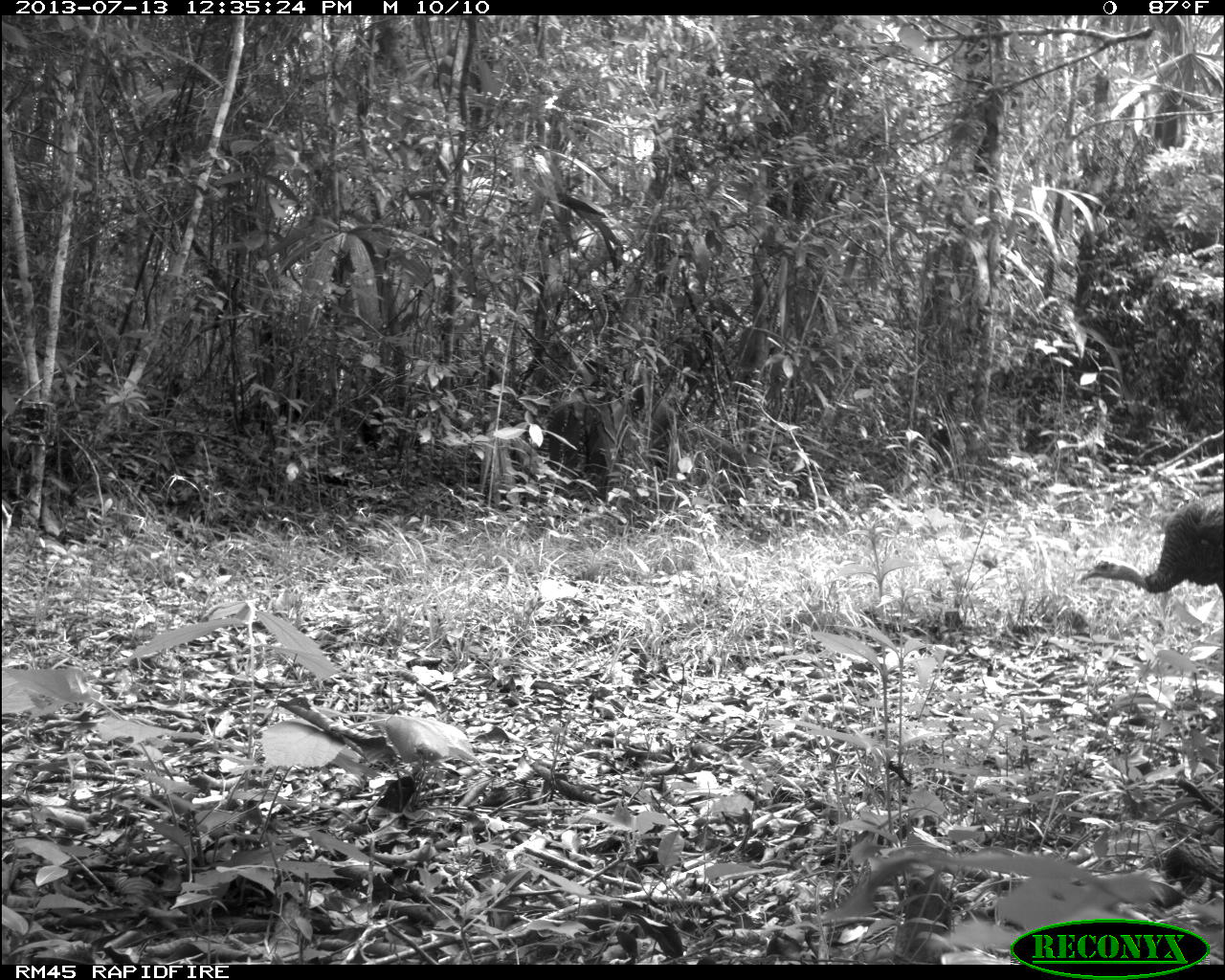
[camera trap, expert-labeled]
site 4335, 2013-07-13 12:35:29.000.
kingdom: Animalia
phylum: Chordata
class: Aves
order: Galliformes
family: Phasianidae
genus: Meleagris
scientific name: Meleagris ocellata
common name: ocellated turkey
Meleagris ocellata (ocellated turkey), count 1, sex female.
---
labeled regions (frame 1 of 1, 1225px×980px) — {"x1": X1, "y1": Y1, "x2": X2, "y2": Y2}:
meleagris ocellata: {"x1": 1075, "y1": 490, "x2": 1225, "y2": 608}